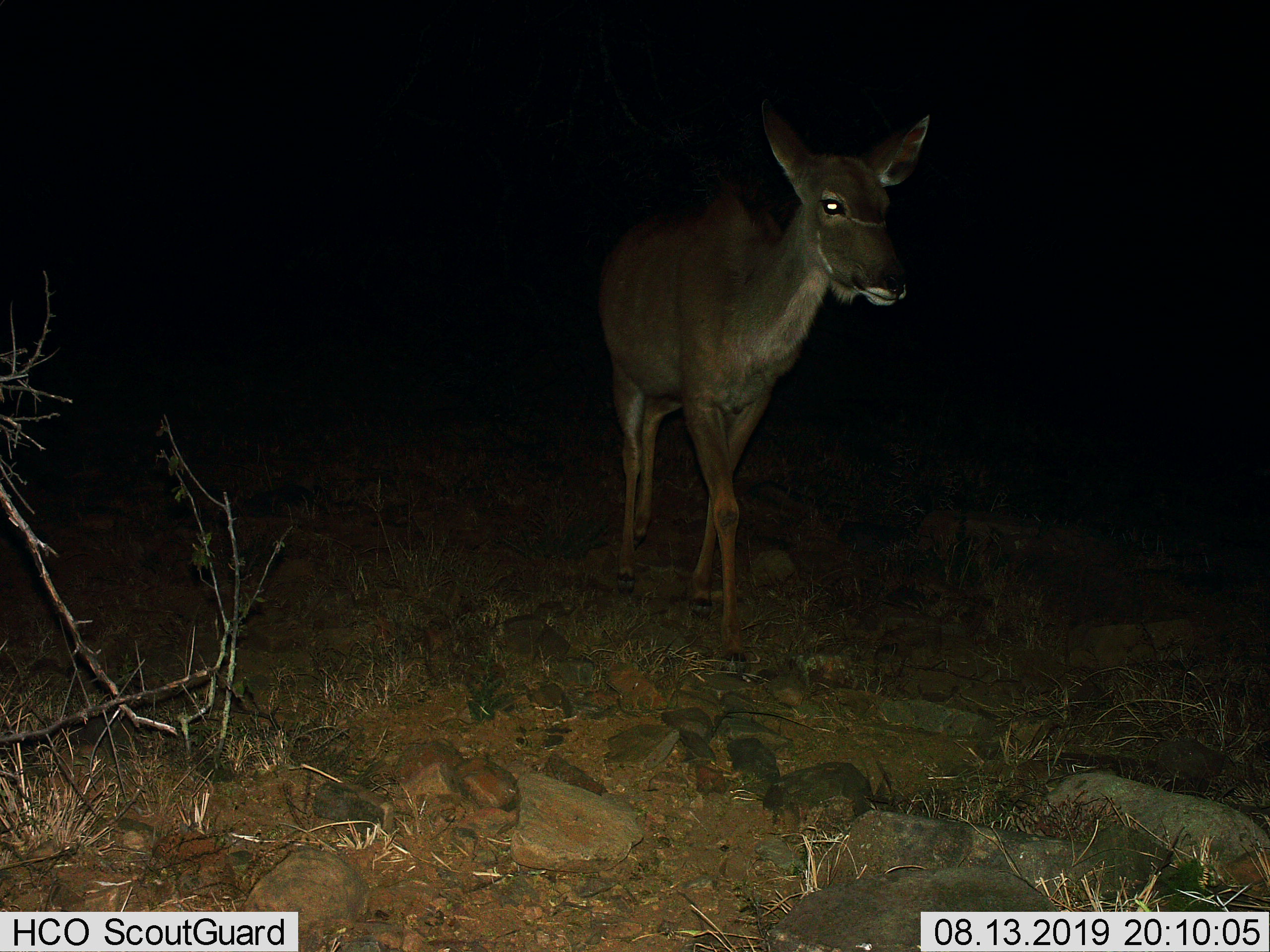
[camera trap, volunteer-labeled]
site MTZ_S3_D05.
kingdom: Animalia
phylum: Chordata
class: Mammalia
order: Artiodactyla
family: Bovidae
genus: Tragelaphus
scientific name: Tragelaphus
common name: kudu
Kudu (Tragelaphus), count 1. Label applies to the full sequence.